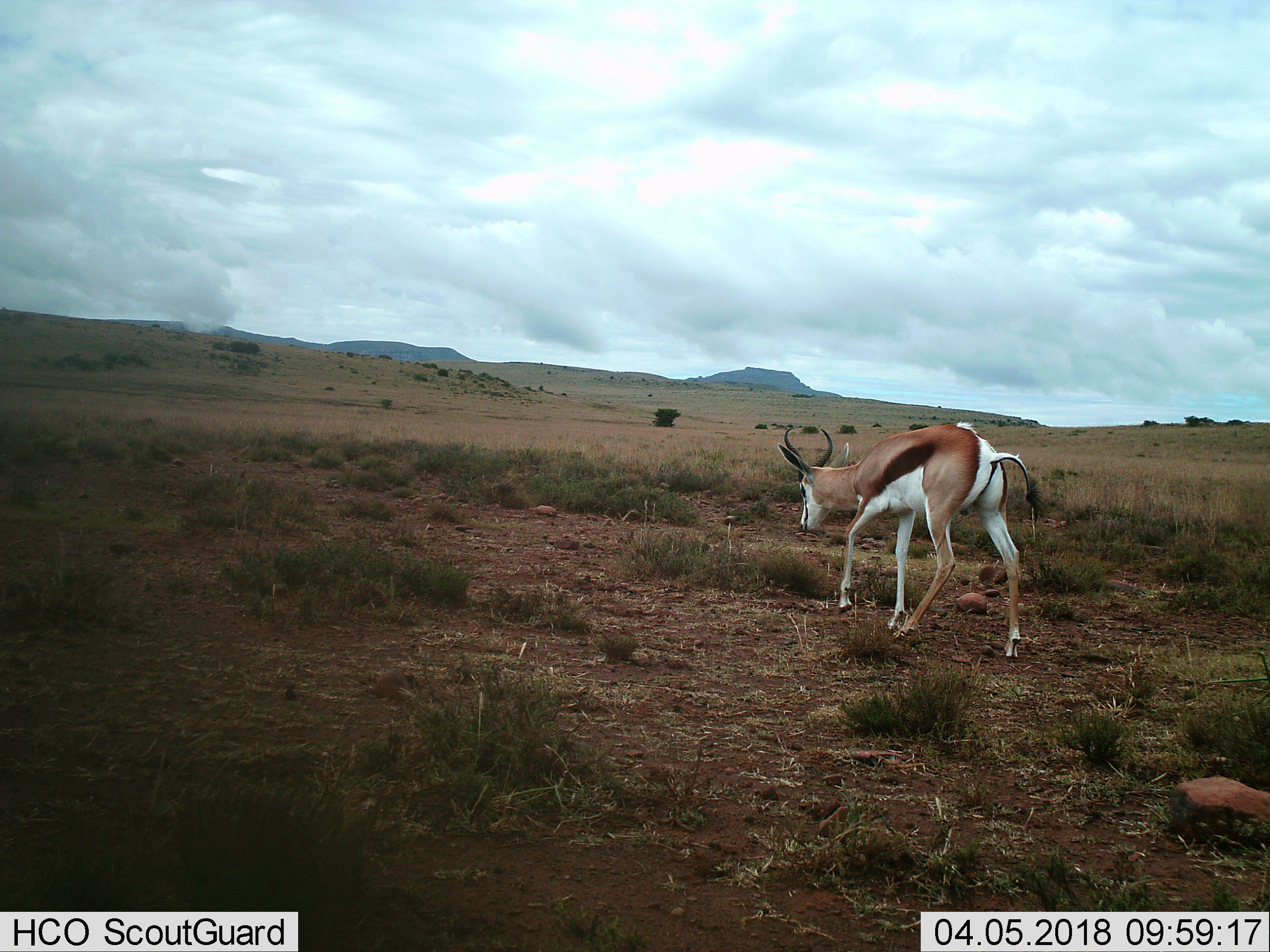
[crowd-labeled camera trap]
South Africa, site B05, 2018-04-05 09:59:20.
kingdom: Animalia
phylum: Chordata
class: Mammalia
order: Artiodactyla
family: Bovidae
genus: Antidorcas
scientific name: Antidorcas marsupialis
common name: springbok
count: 1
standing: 12%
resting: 0%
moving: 88%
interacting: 0%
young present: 0%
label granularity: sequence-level